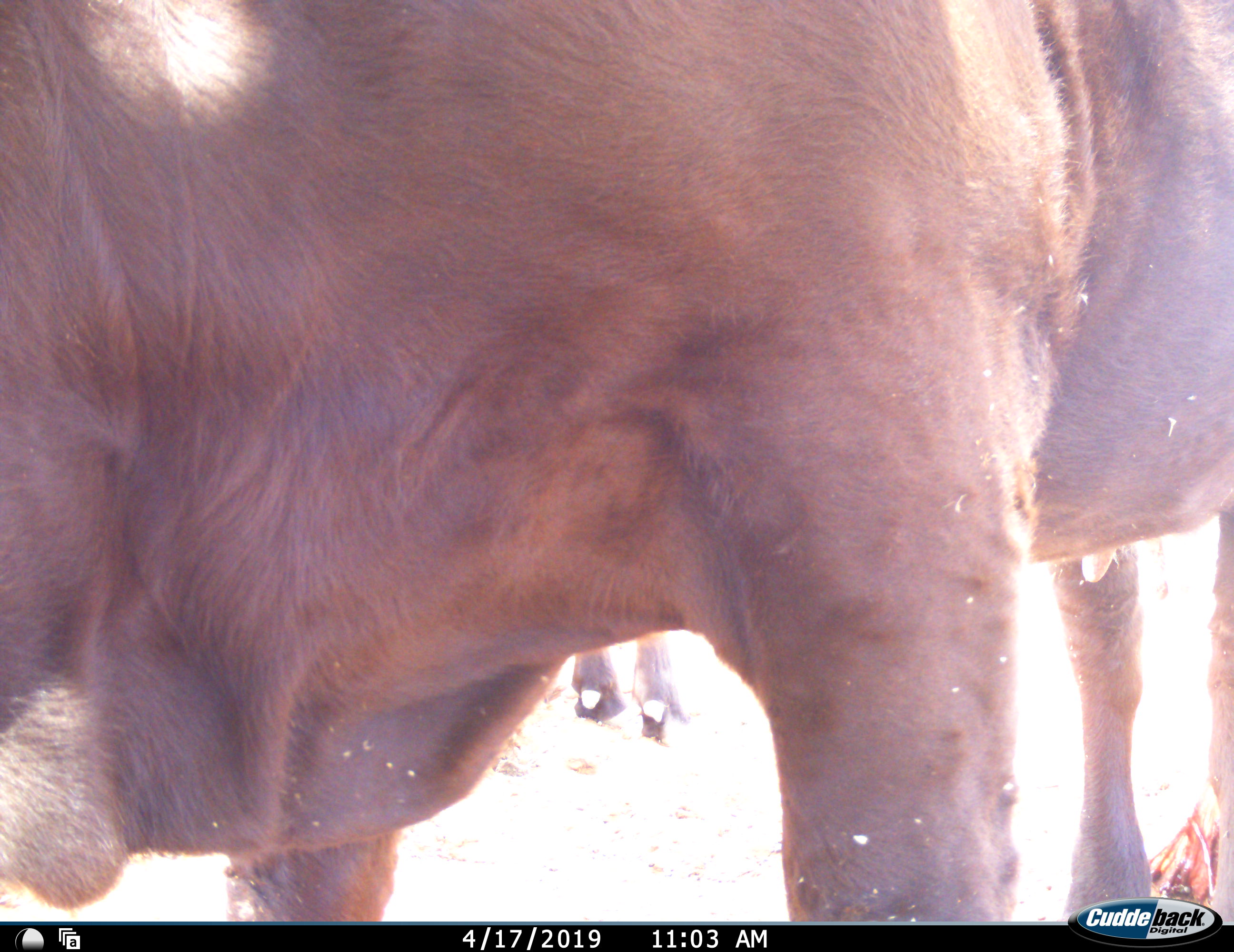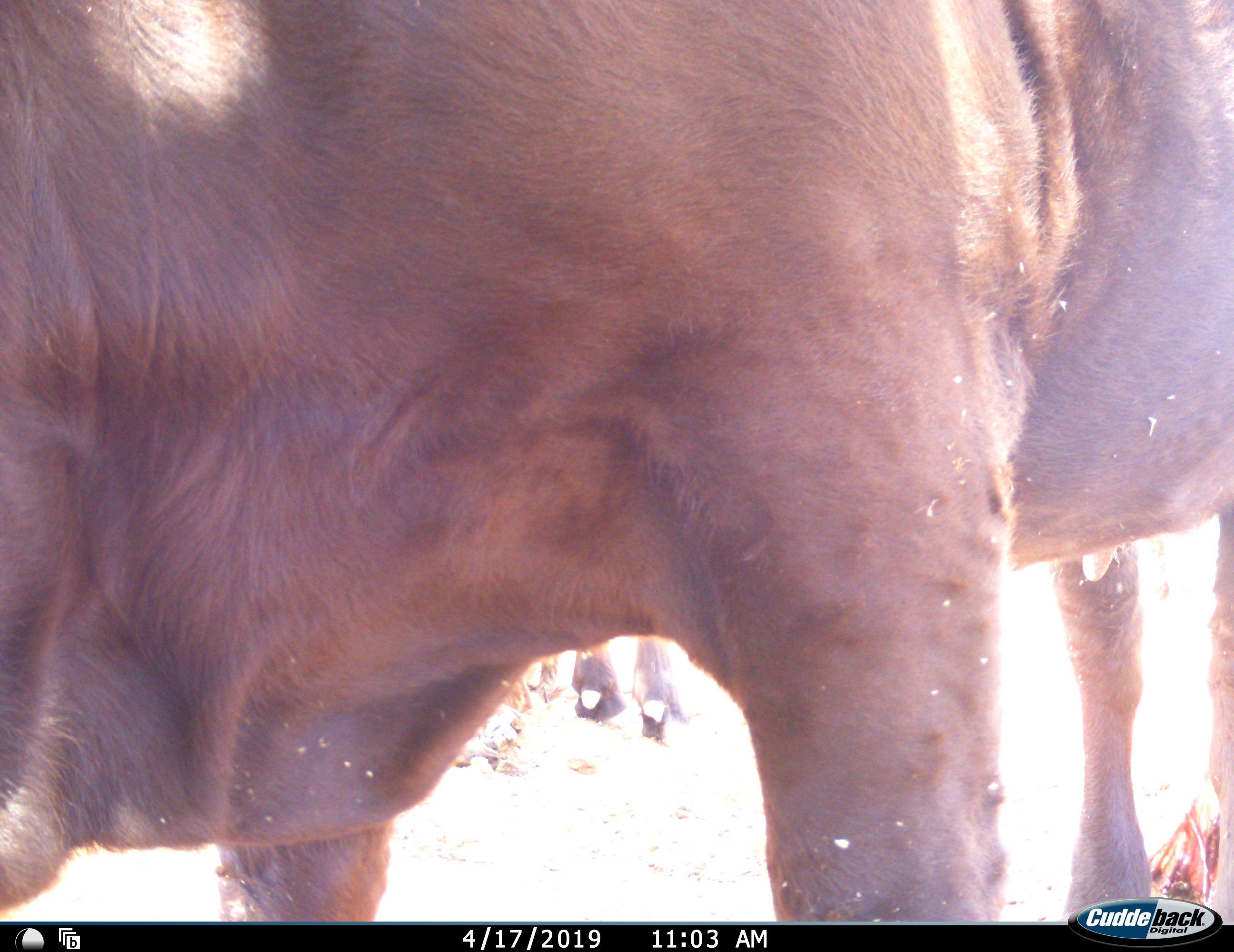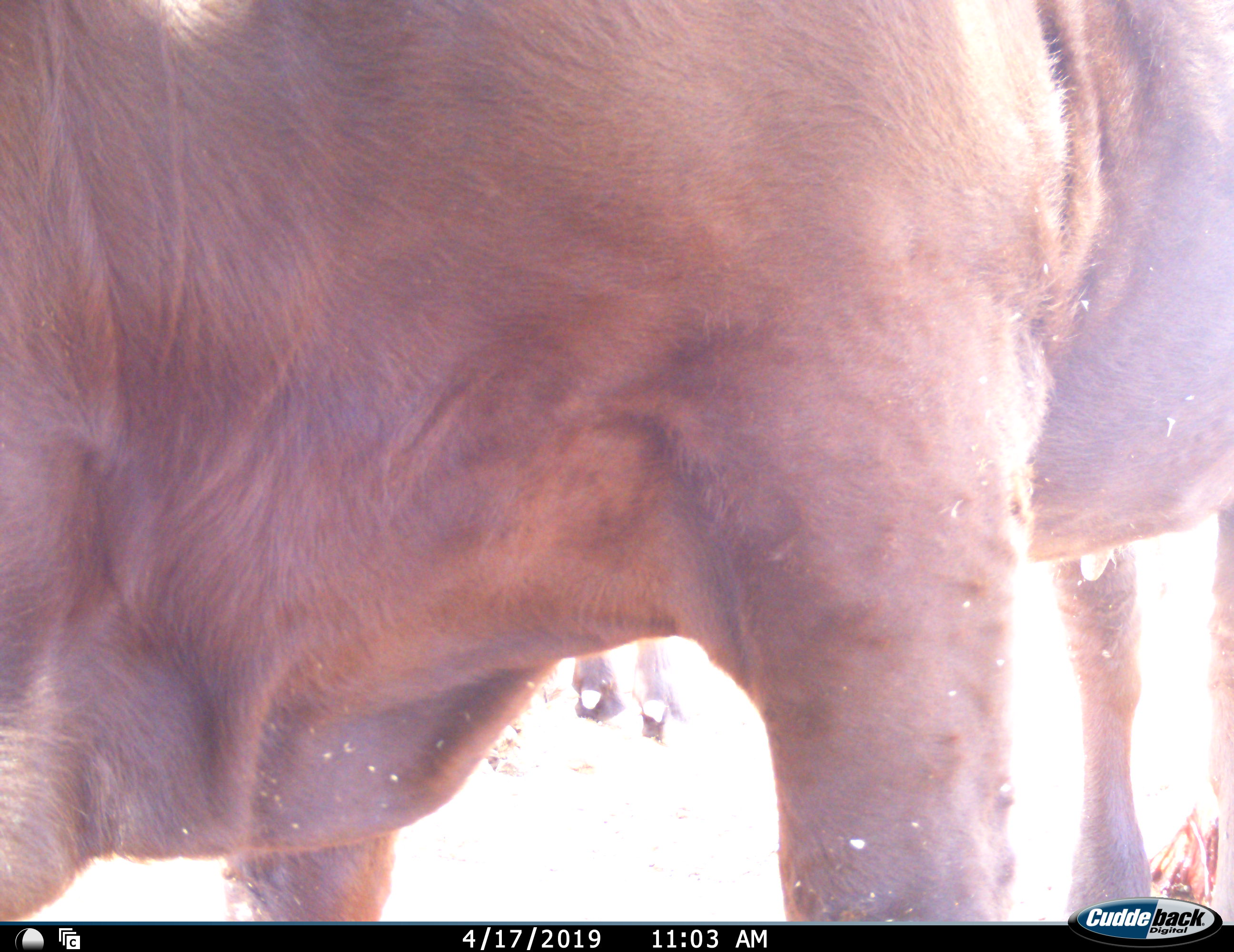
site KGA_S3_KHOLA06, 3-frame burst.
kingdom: Animalia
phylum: Chordata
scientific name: Vertebrata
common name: domestic animal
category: domesticanimal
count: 2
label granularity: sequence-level